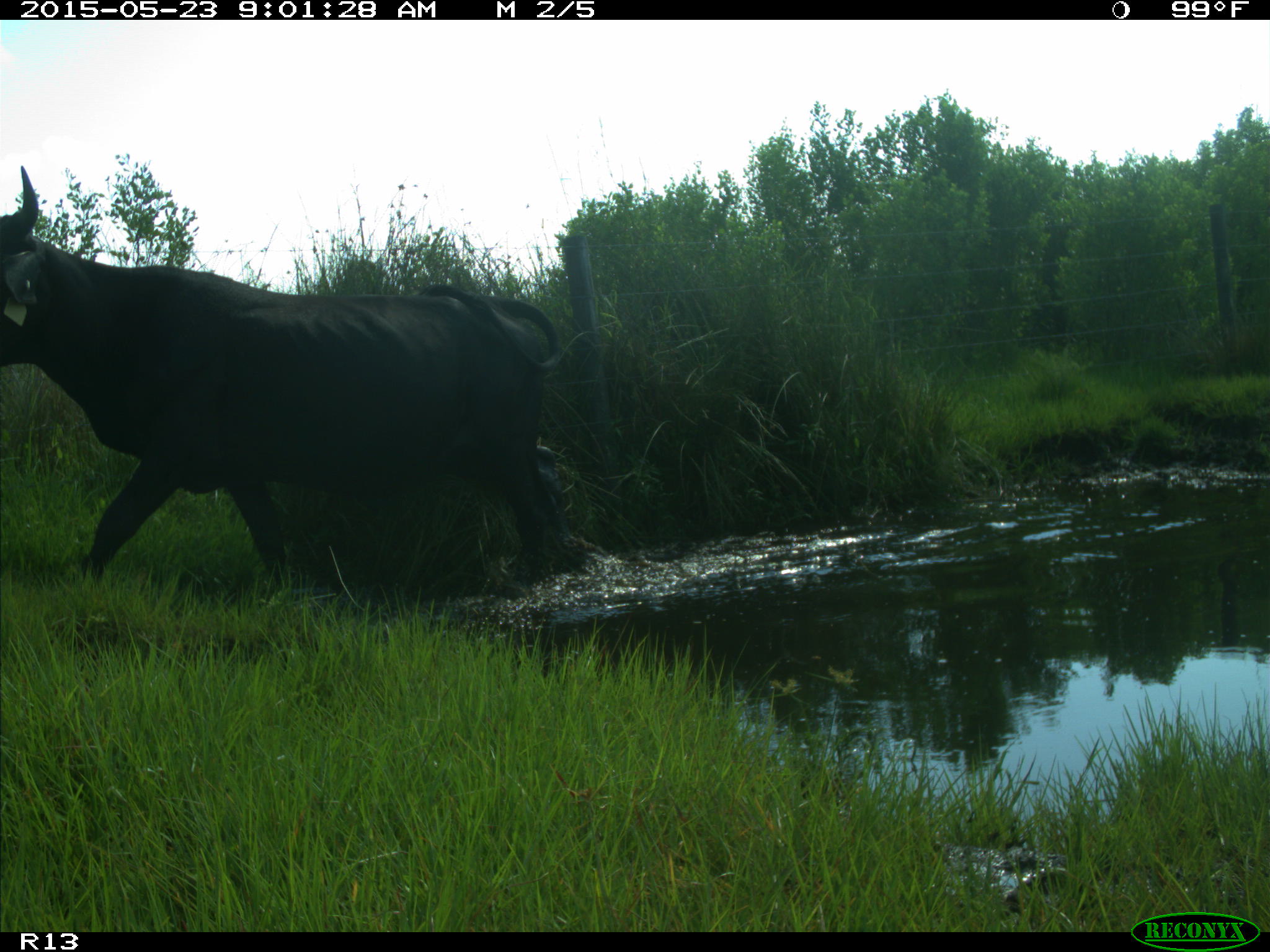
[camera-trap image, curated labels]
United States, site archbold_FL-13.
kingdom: Animalia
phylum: Chordata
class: Mammalia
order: Artiodactyla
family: Bovidae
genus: Bos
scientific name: Bos taurus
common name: domestic cow